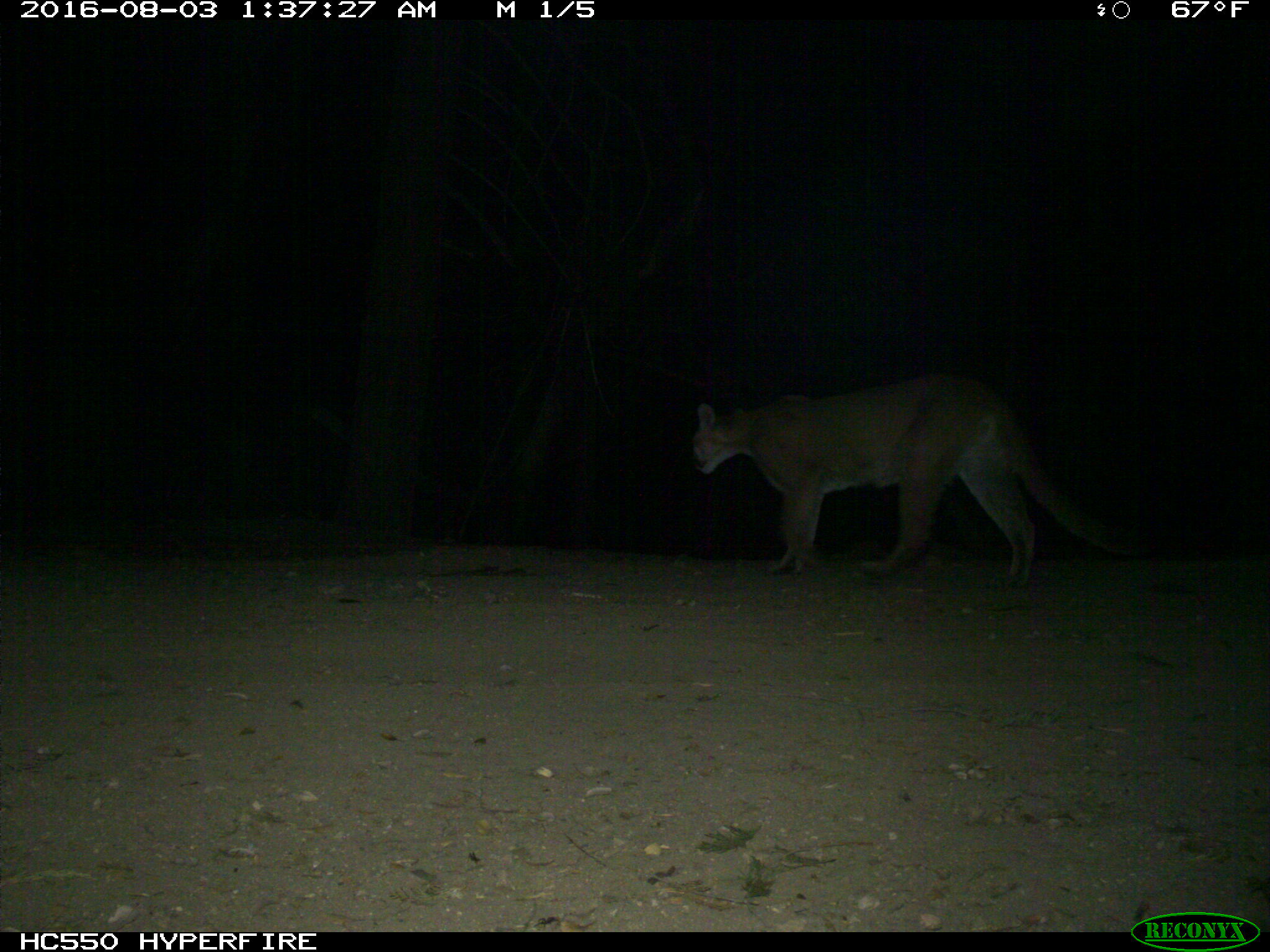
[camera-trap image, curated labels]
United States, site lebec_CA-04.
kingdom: Animalia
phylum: Chordata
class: Mammalia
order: Carnivora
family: Felidae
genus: Puma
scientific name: Puma concolor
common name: mountain lion